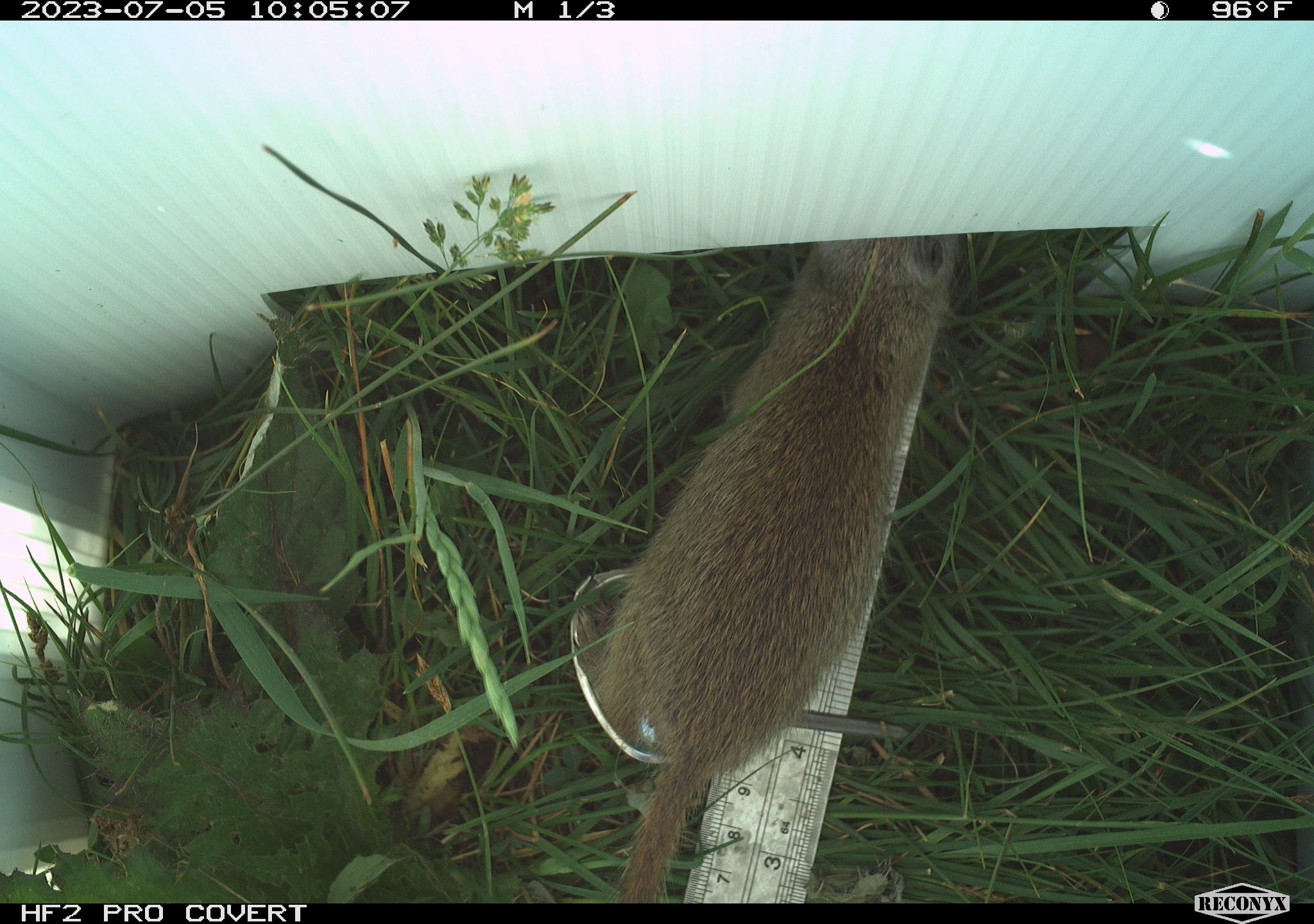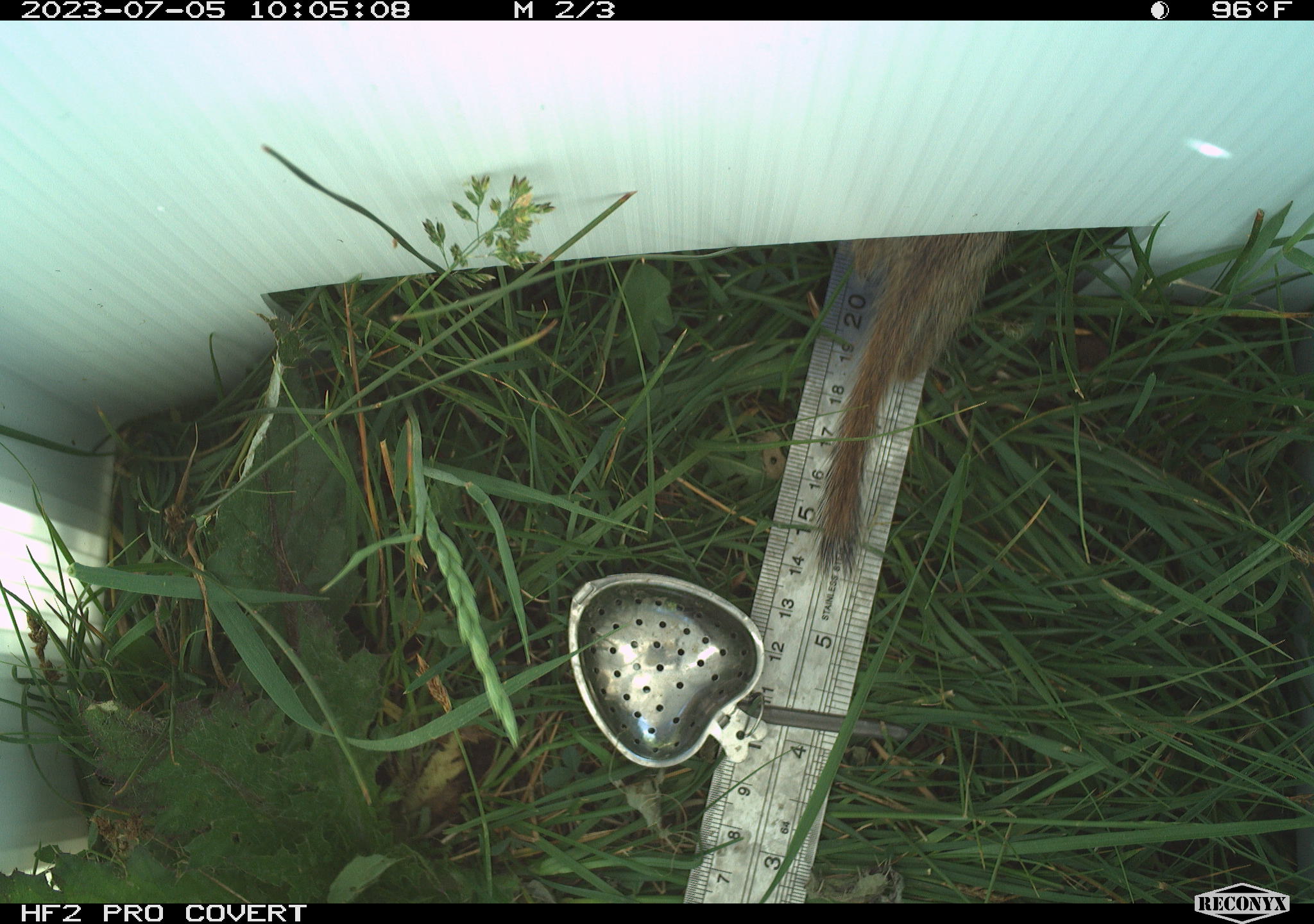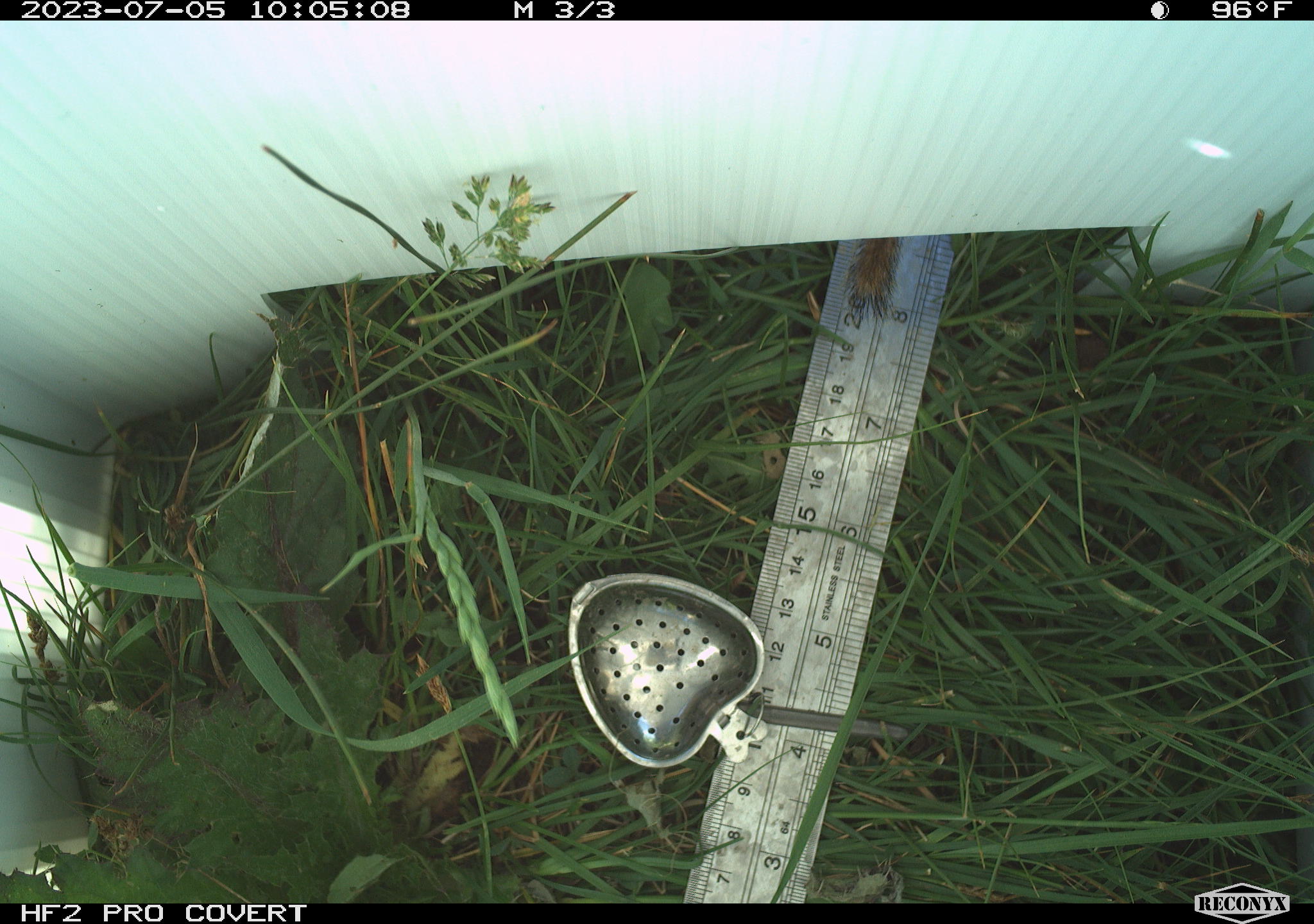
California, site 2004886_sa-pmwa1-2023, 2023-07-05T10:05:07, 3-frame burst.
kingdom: Animalia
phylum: Chordata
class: Mammalia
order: Rodentia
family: Sciuridae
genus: Urocitellus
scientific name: Urocitellus beldingi beldingi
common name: belding's ground squirrel